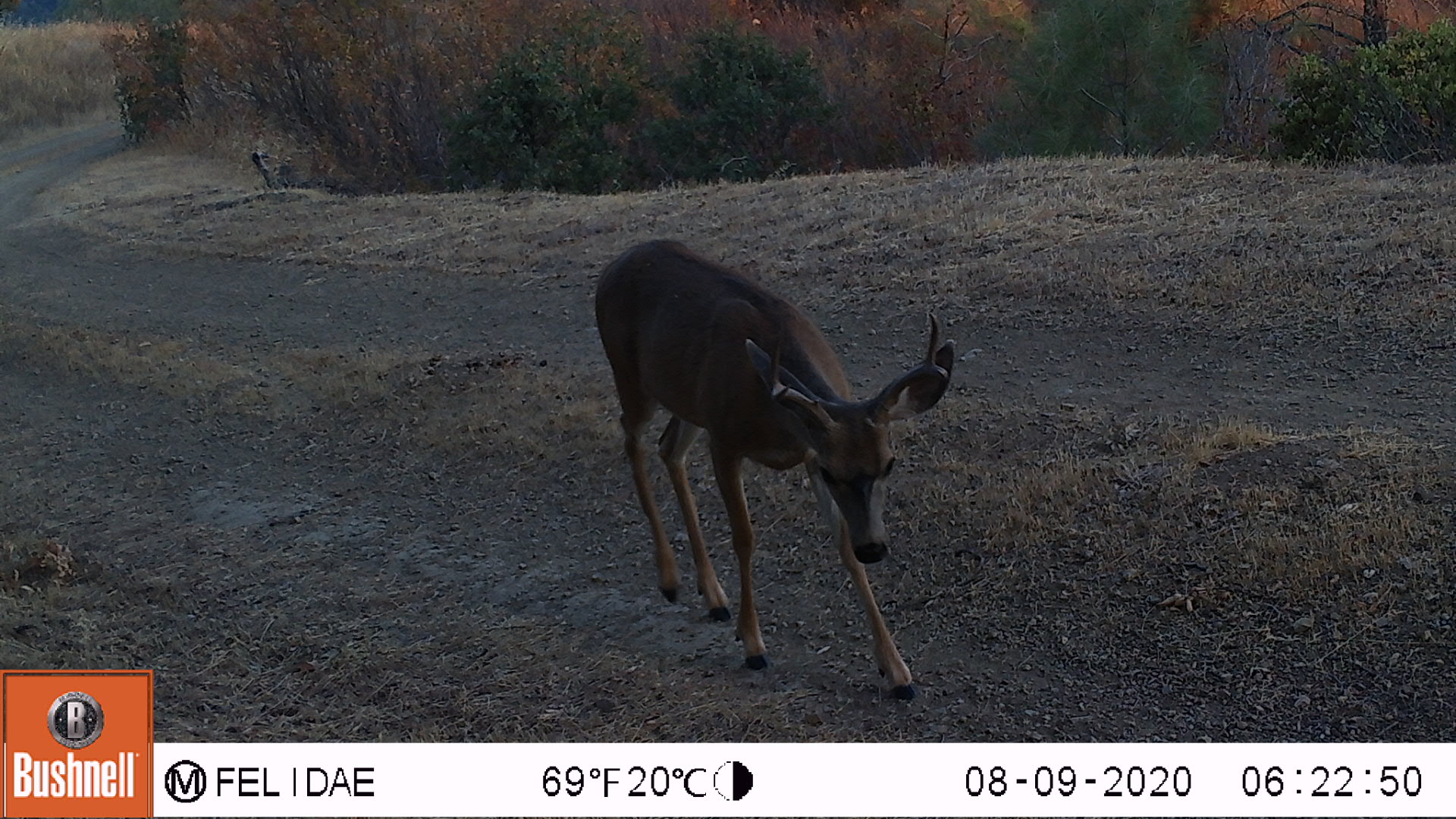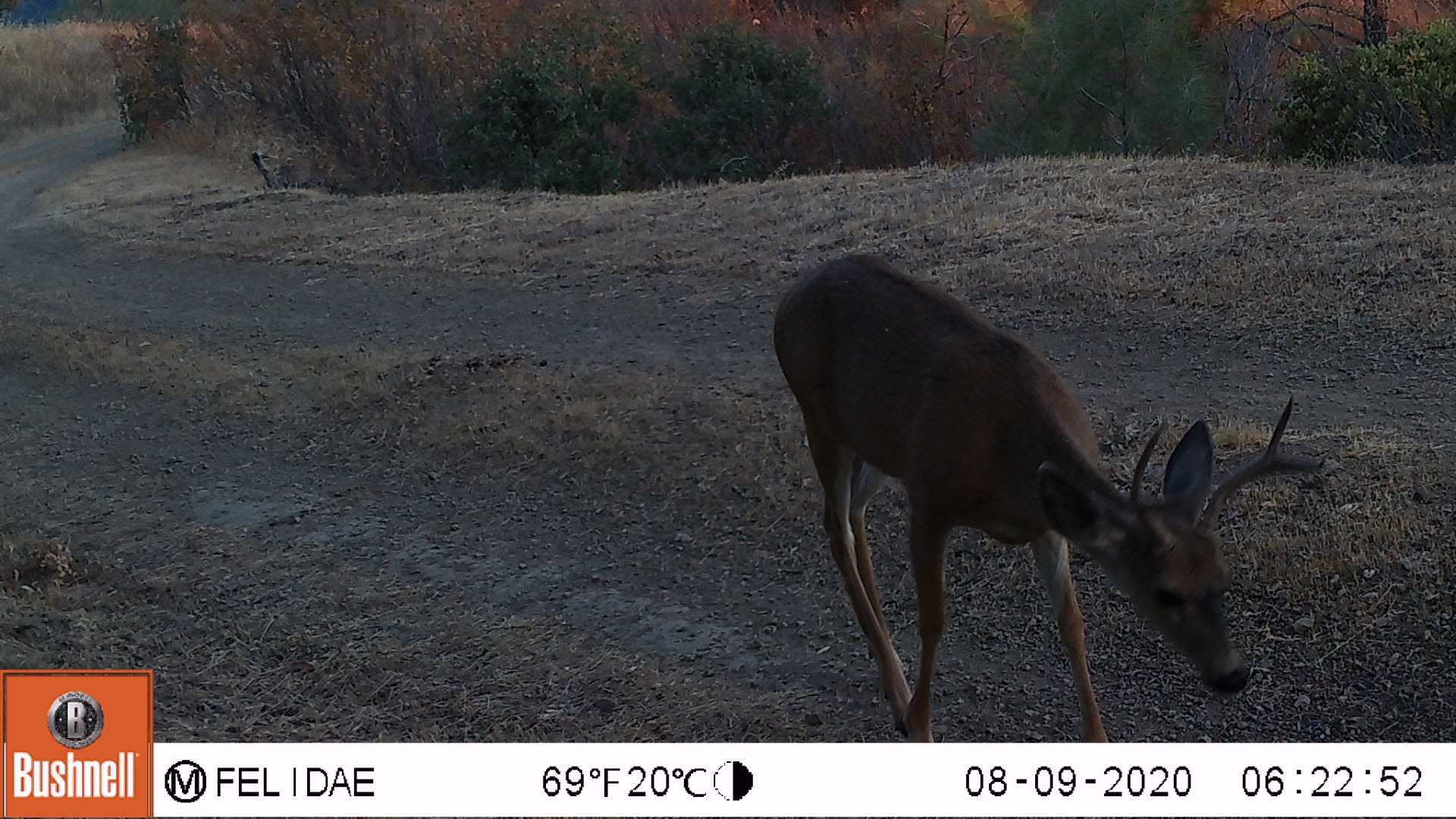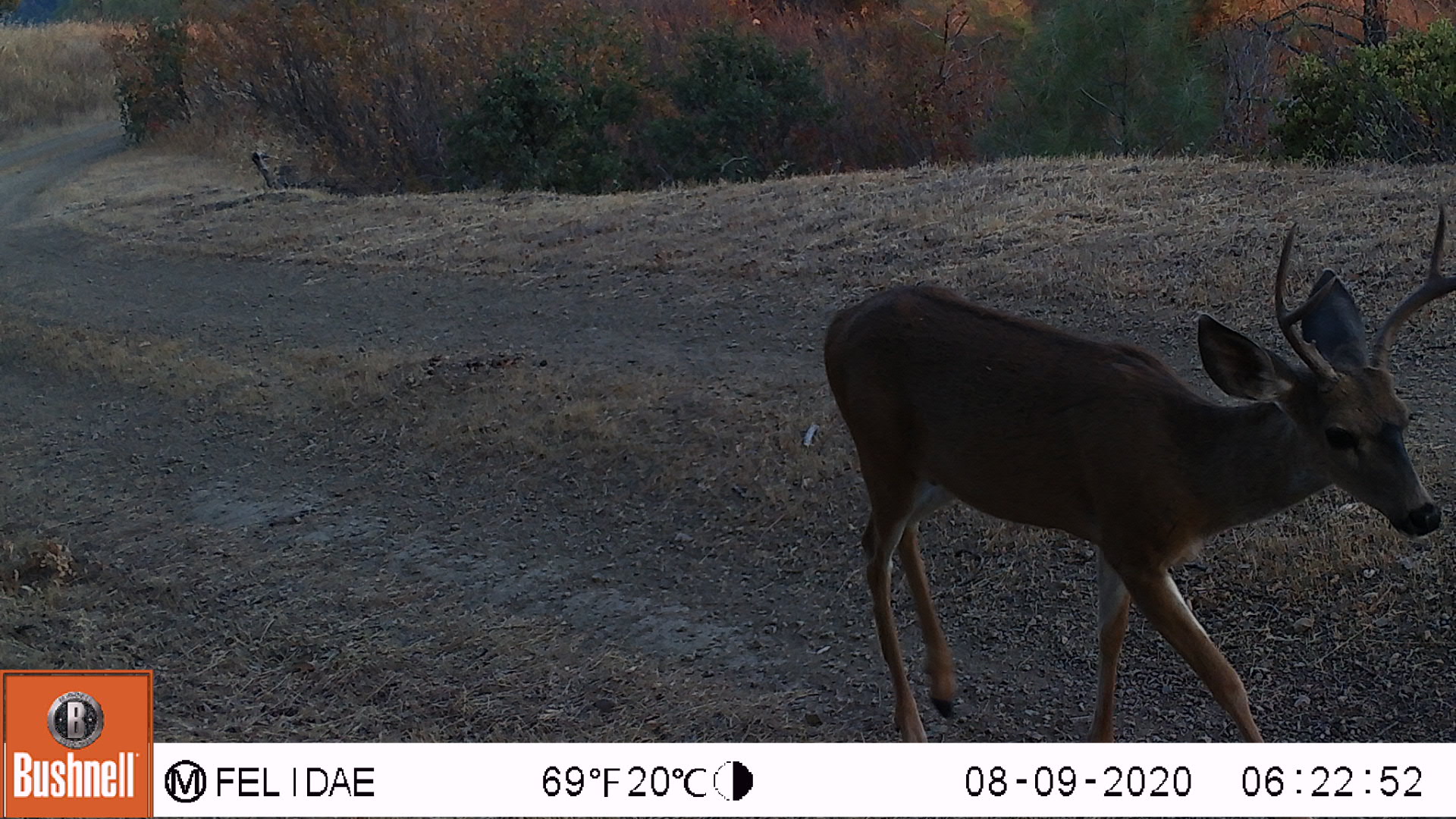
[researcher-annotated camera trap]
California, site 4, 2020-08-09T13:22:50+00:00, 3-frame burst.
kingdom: Animalia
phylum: Chordata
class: Mammalia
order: Artiodactyla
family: Cervidae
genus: Odocoileus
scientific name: Odocoileus hemionus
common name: mule deer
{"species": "mule deer (Odocoileus hemionus)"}